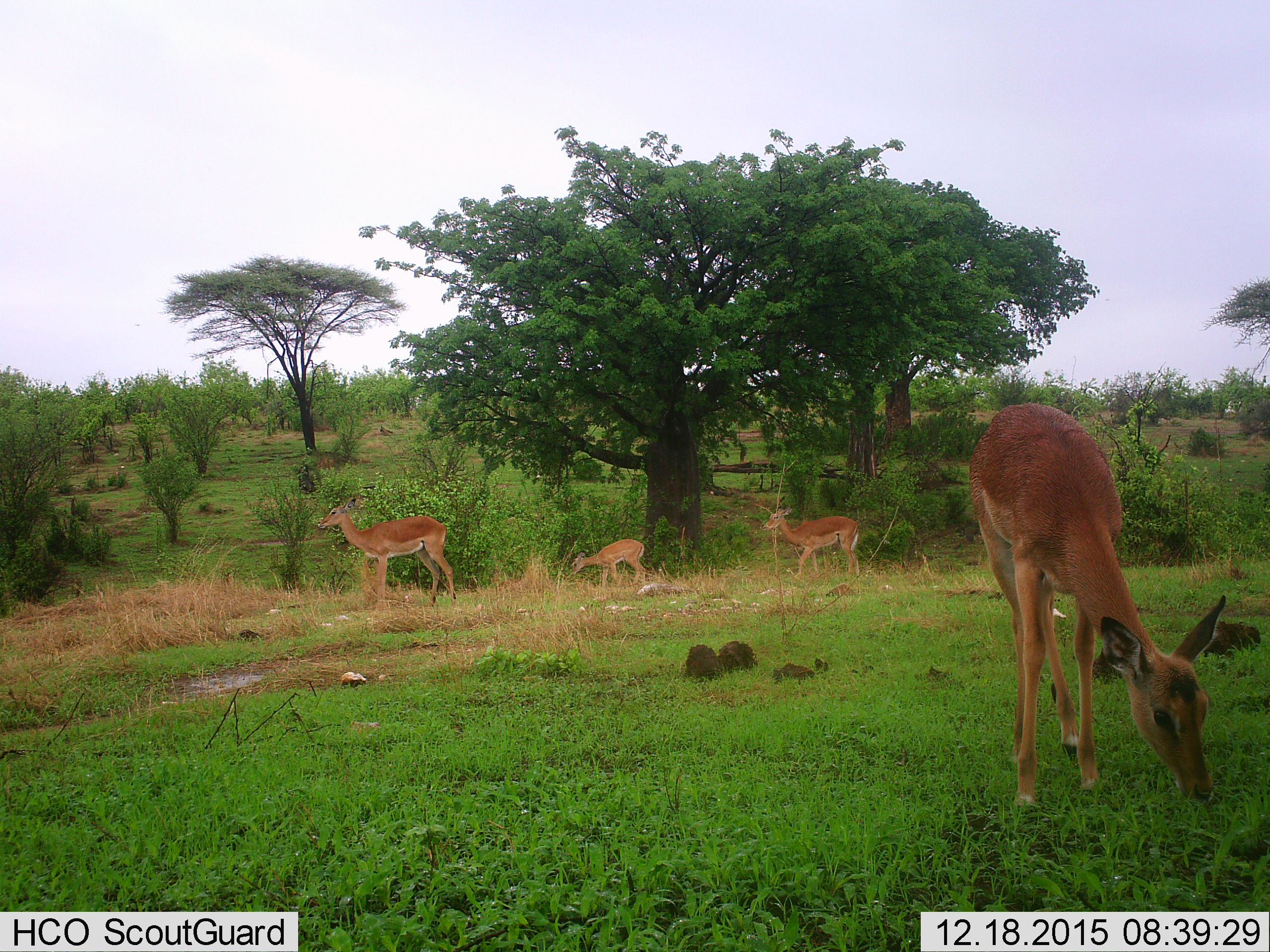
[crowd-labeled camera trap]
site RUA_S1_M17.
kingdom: Animalia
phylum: Chordata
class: Mammalia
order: Artiodactyla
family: Bovidae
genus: Aepyceros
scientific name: Aepyceros melampus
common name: impala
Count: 4.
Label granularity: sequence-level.